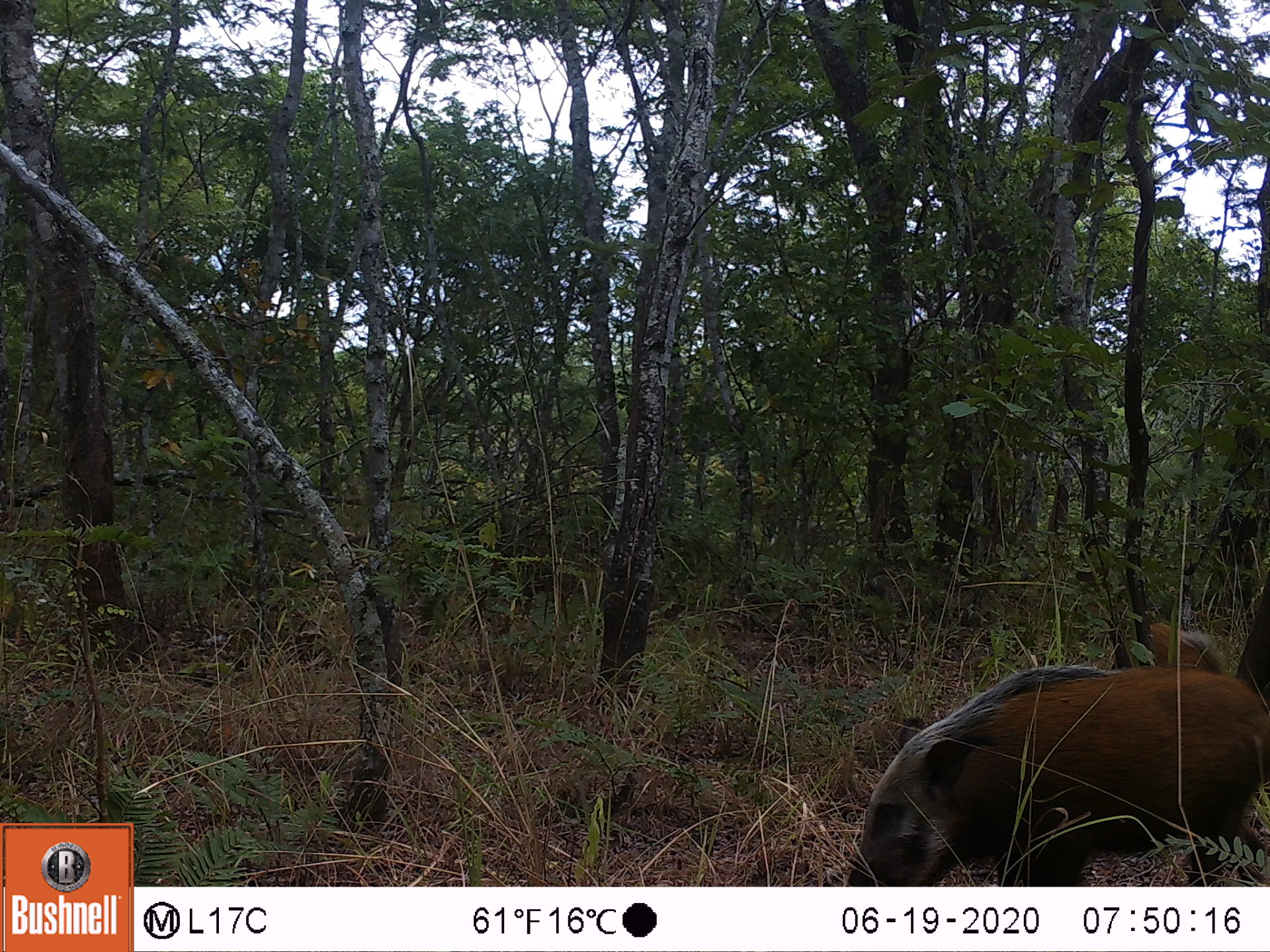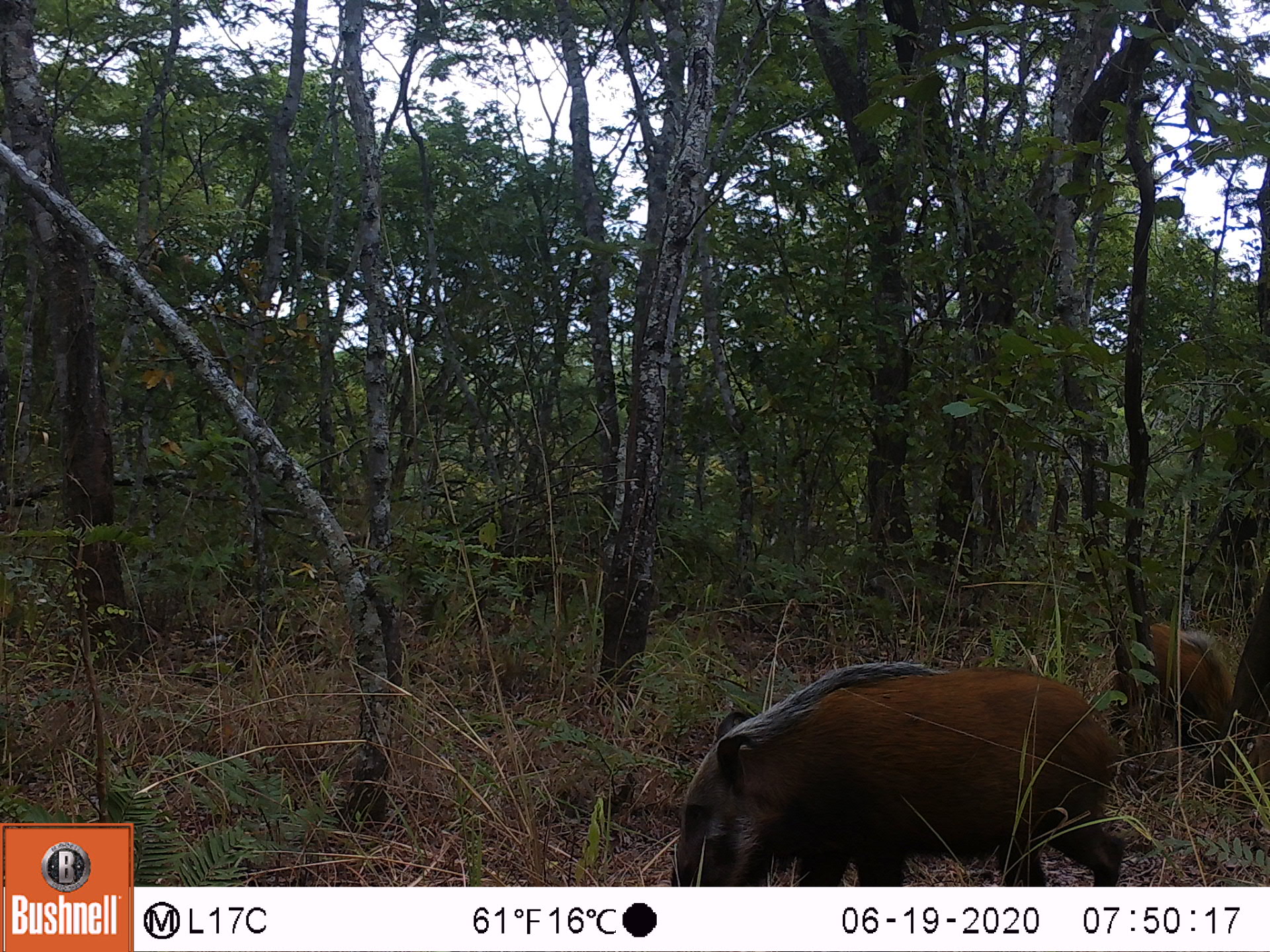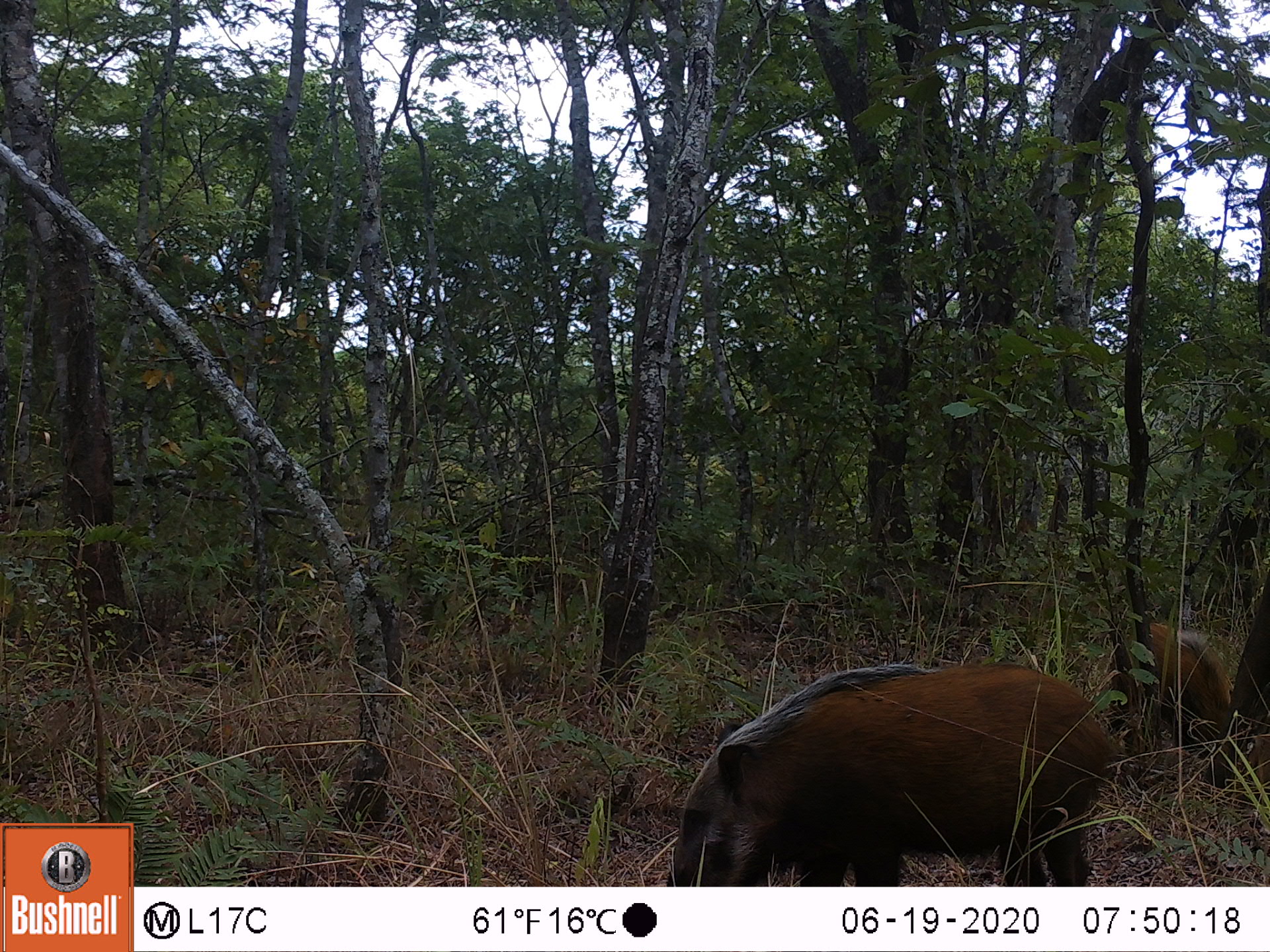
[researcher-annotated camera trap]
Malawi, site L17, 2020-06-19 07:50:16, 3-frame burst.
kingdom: Animalia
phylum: Chordata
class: Mammalia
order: Artiodactyla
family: Suidae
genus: Potamochoerus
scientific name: Potamochoerus larvatus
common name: bushpig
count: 2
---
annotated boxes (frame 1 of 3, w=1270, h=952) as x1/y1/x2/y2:
bushpig: 841/660/1263/881; 1110/606/1230/677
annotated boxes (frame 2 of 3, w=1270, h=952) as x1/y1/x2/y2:
bushpig: 666/660/1123/883; 1128/609/1238/730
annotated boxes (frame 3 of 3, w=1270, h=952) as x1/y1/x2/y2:
bushpig: 673/656/1119/878; 1144/608/1245/746